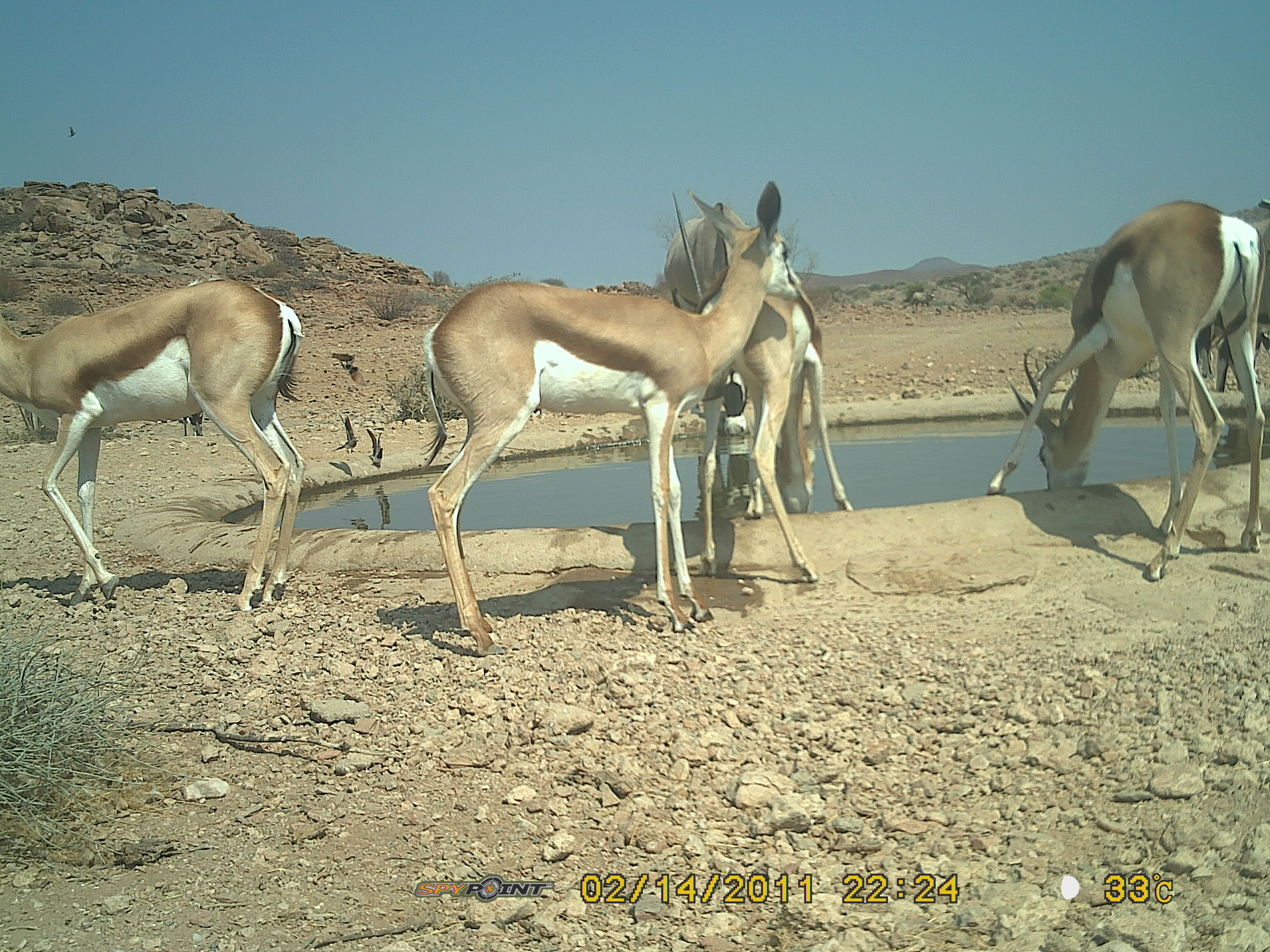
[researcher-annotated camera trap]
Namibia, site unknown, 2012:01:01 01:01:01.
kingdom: Animalia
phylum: Chordata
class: Mammalia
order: Artiodactyla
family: Bovidae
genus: Antidorcas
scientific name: Antidorcas marsupialis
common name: springbok